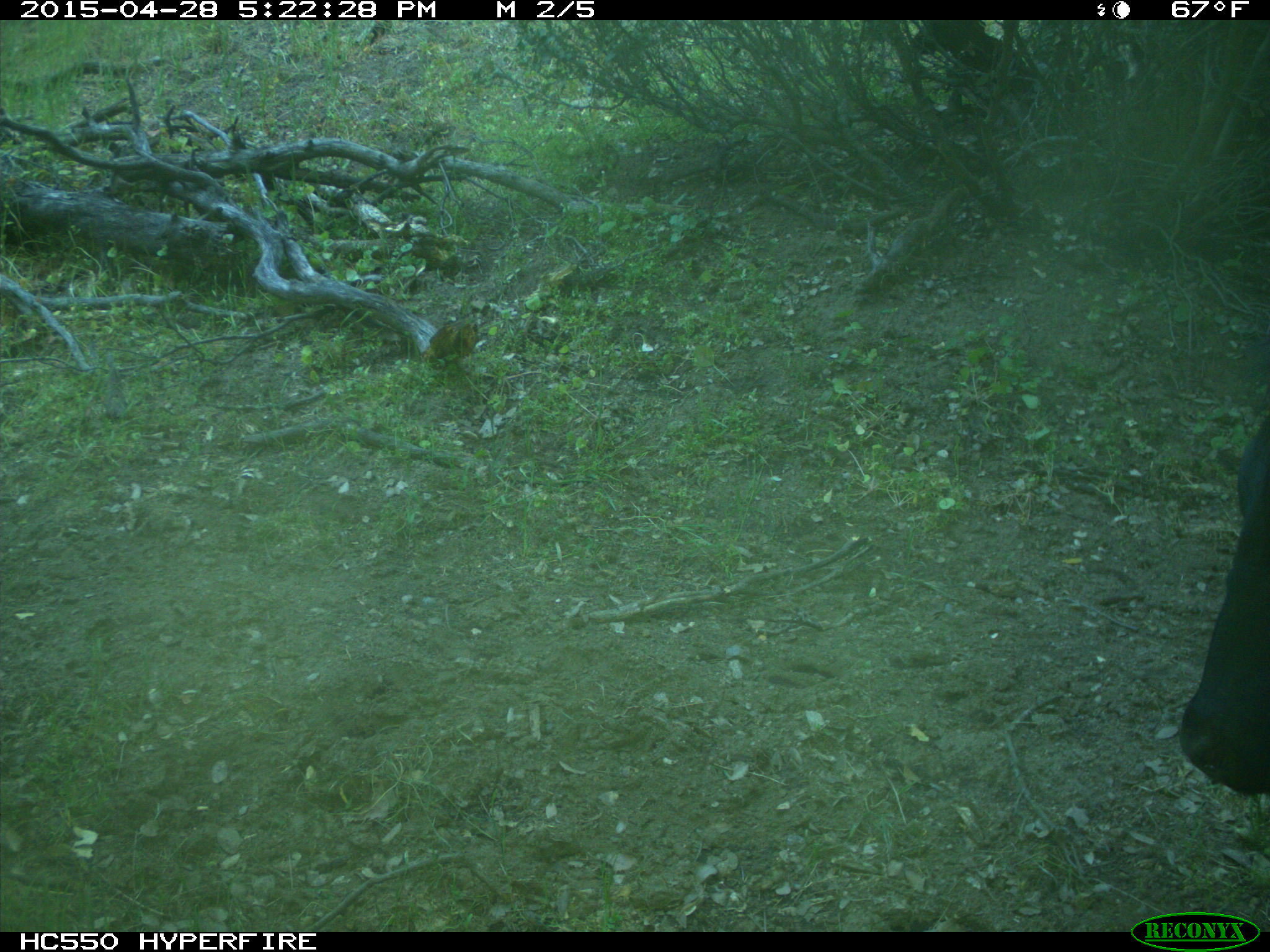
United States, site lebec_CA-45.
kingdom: Animalia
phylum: Chordata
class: Mammalia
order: Artiodactyla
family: Bovidae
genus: Bos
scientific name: Bos taurus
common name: domestic cow